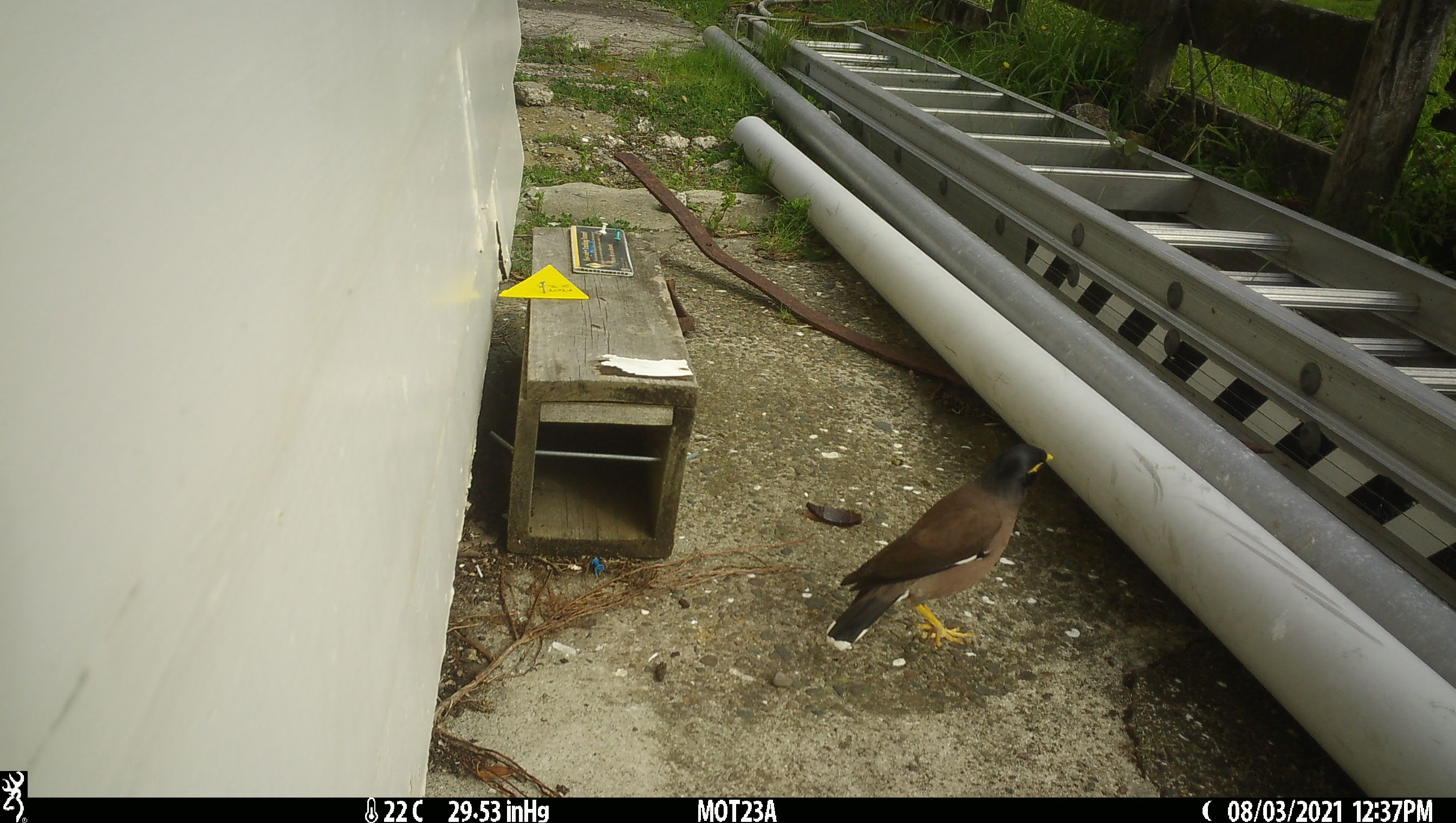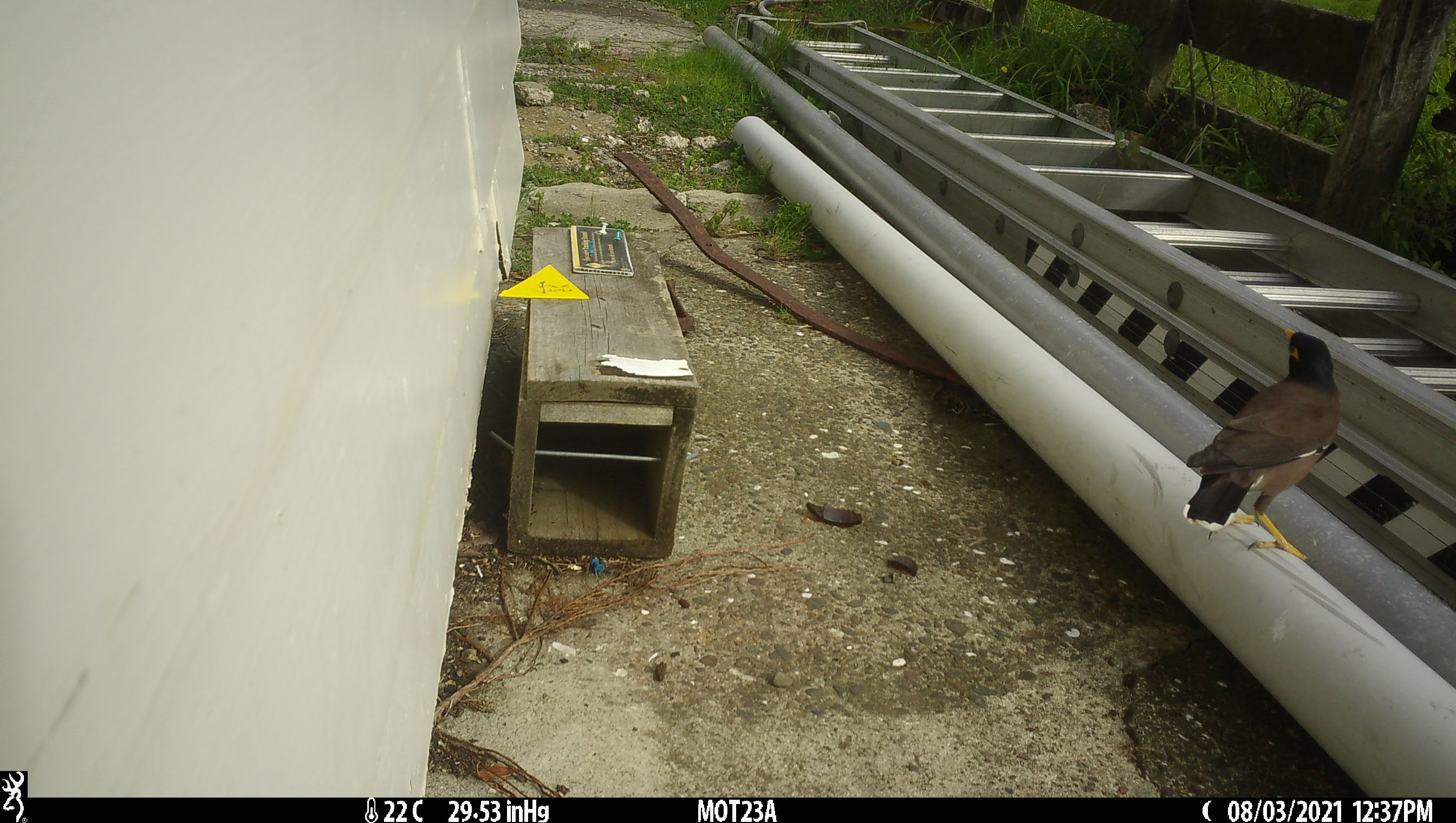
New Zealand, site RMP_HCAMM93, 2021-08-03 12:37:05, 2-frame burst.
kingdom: Animalia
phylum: Chordata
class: Aves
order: Passeriformes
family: Sturnidae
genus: Acridotheres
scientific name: Acridotheres tristis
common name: common myna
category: myna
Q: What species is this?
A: Myna (common myna) (Acridotheres tristis).